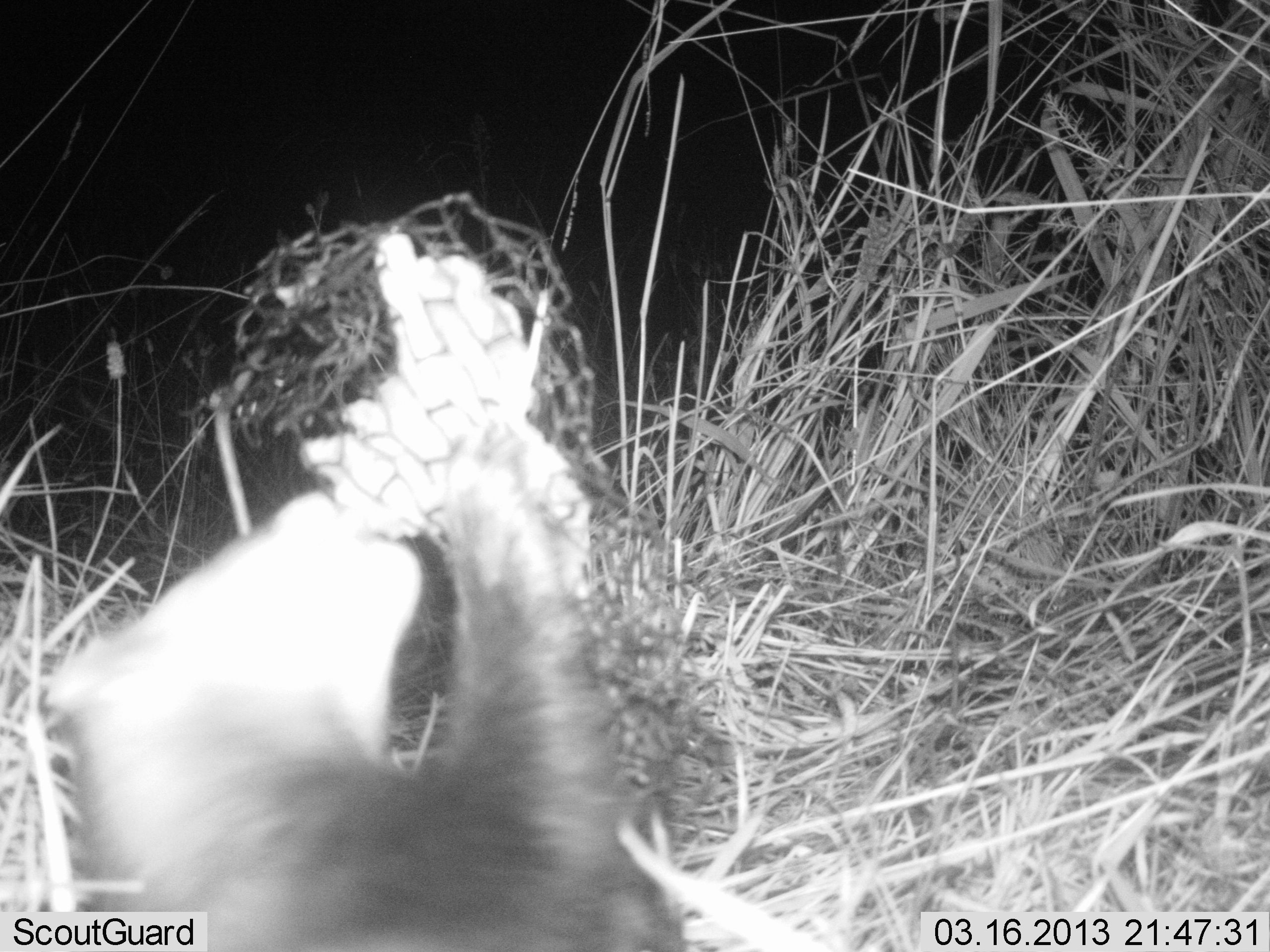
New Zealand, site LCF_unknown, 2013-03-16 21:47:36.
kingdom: Animalia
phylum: Chordata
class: Mammalia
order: Carnivora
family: Mustelidae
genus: Mustela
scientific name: Mustela furo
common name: ferret